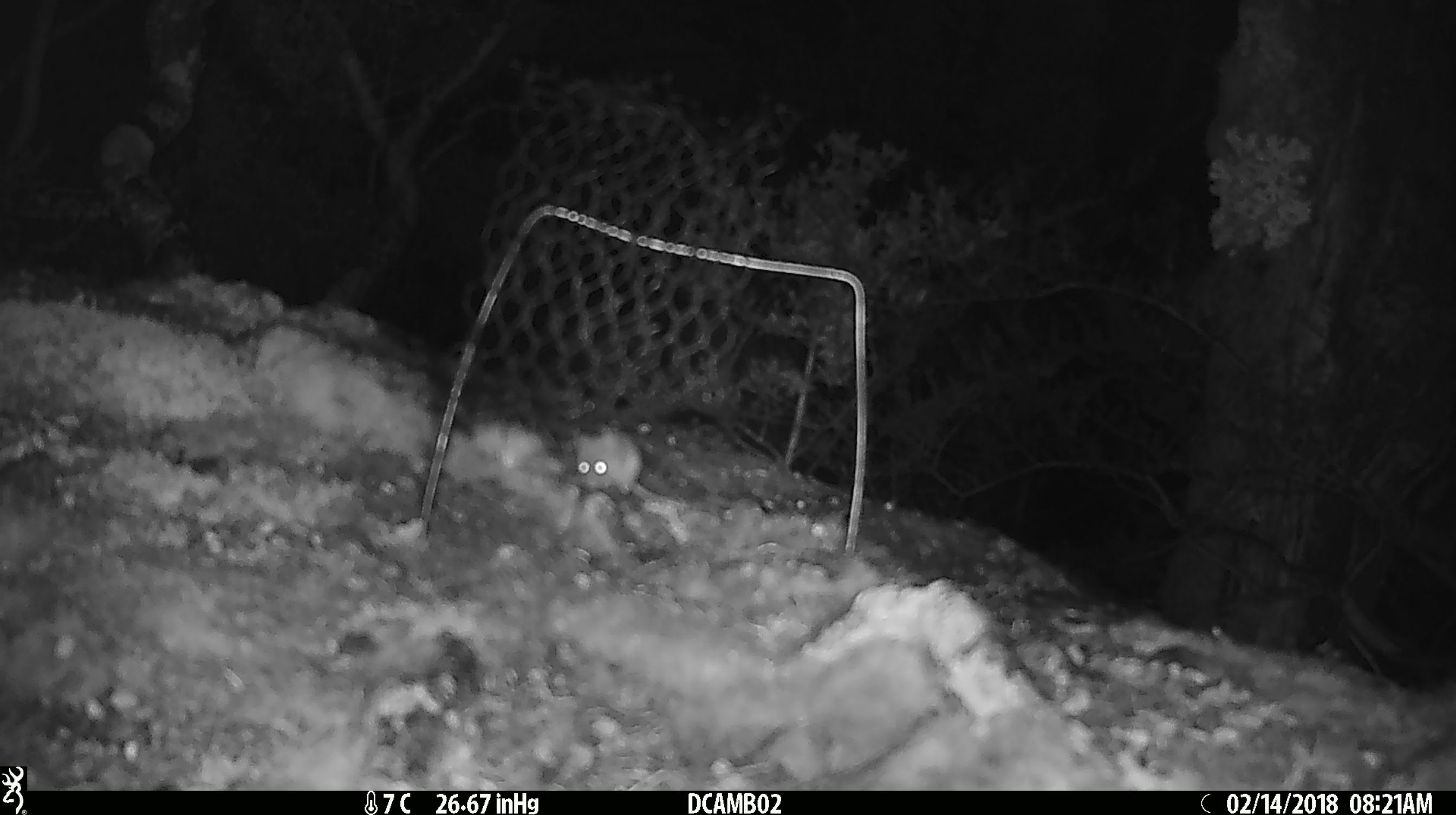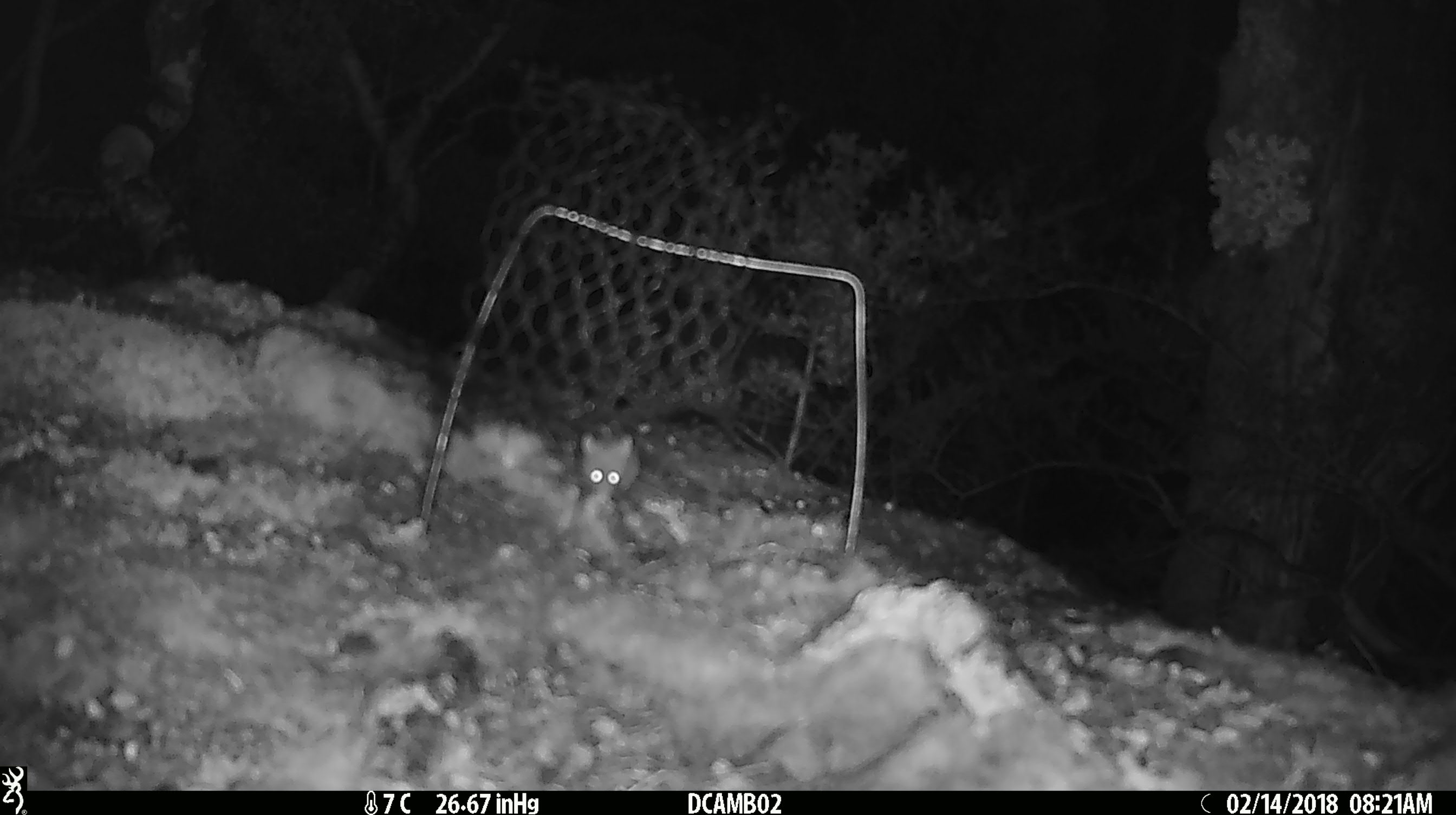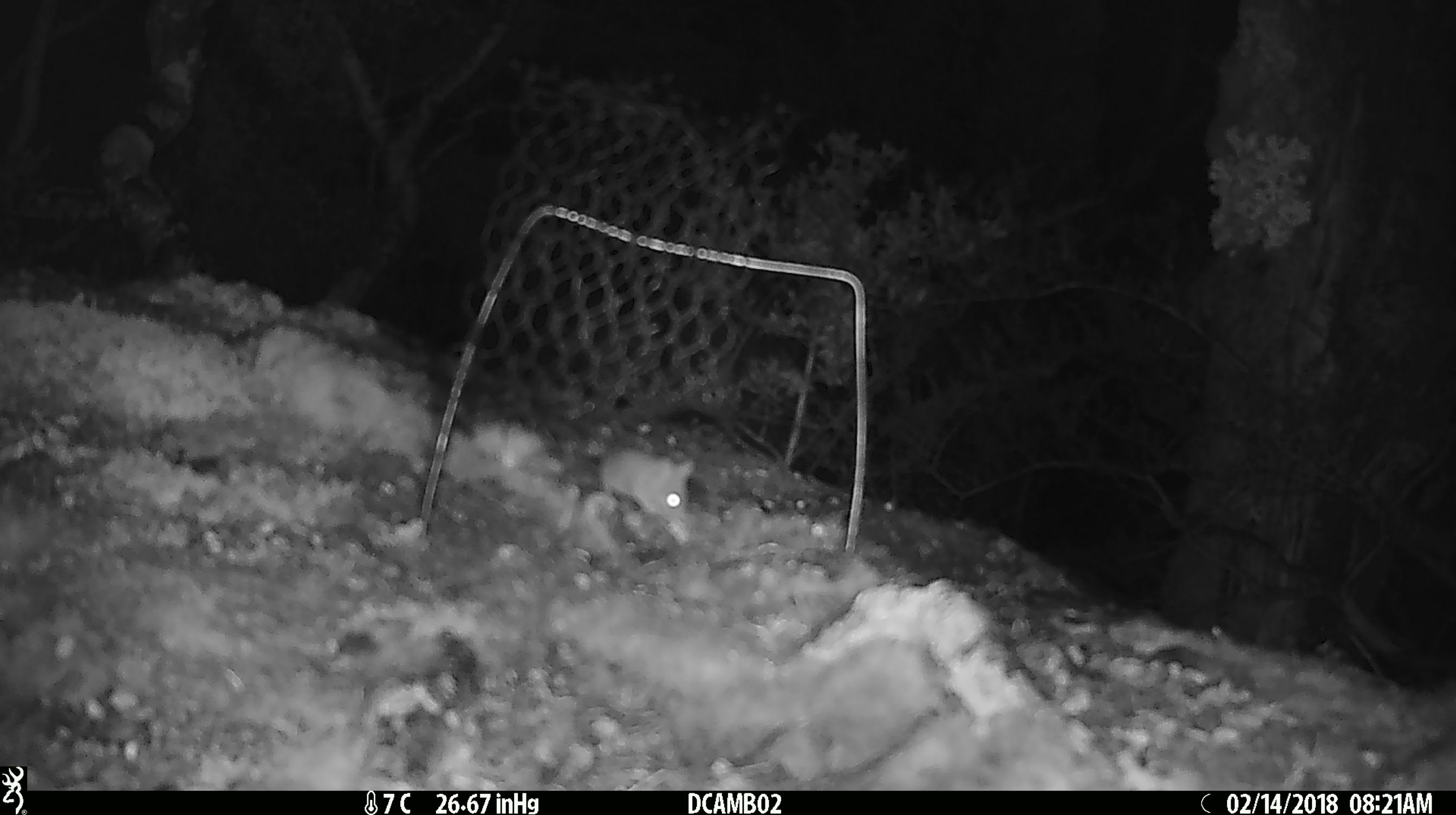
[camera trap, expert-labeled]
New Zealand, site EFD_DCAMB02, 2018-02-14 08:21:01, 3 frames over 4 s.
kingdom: Animalia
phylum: Chordata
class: Mammalia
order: Rodentia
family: Muridae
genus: Mus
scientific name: Mus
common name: mouse